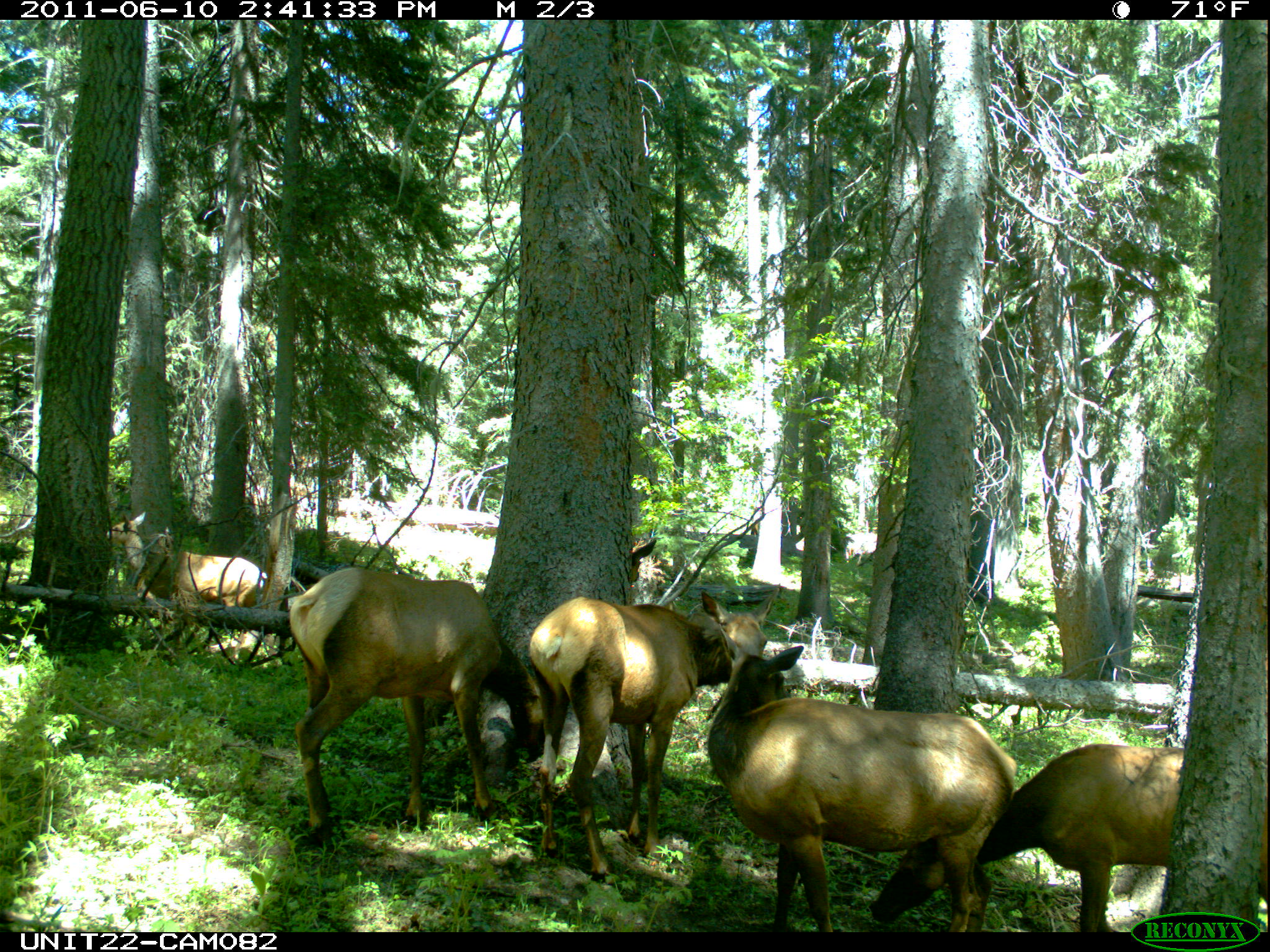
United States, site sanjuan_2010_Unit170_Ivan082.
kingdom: Animalia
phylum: Chordata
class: Mammalia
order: Artiodactyla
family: Cervidae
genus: Cervus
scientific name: Cervus elaphus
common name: red deer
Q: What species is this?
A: Cervus elaphus (red deer).